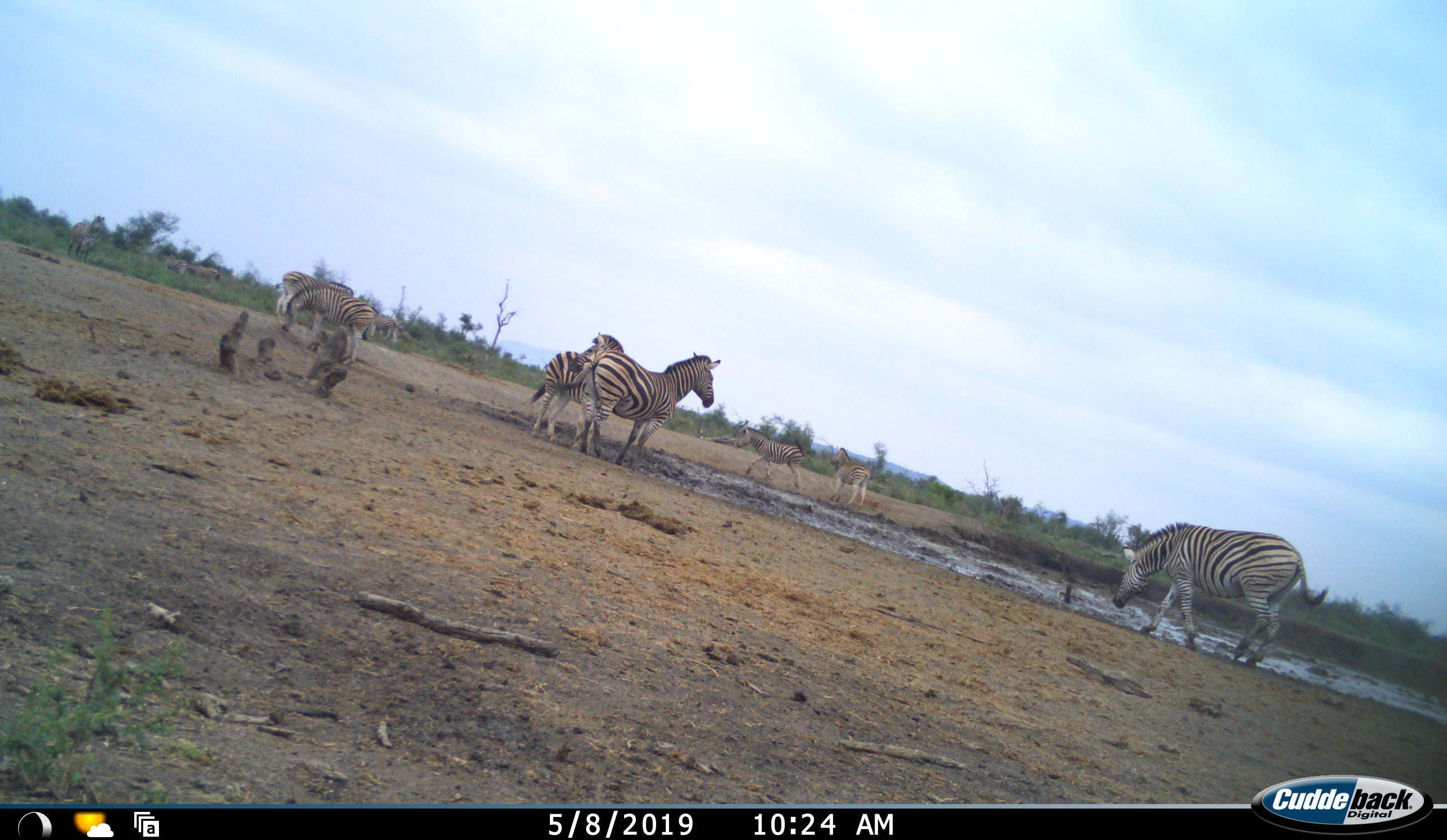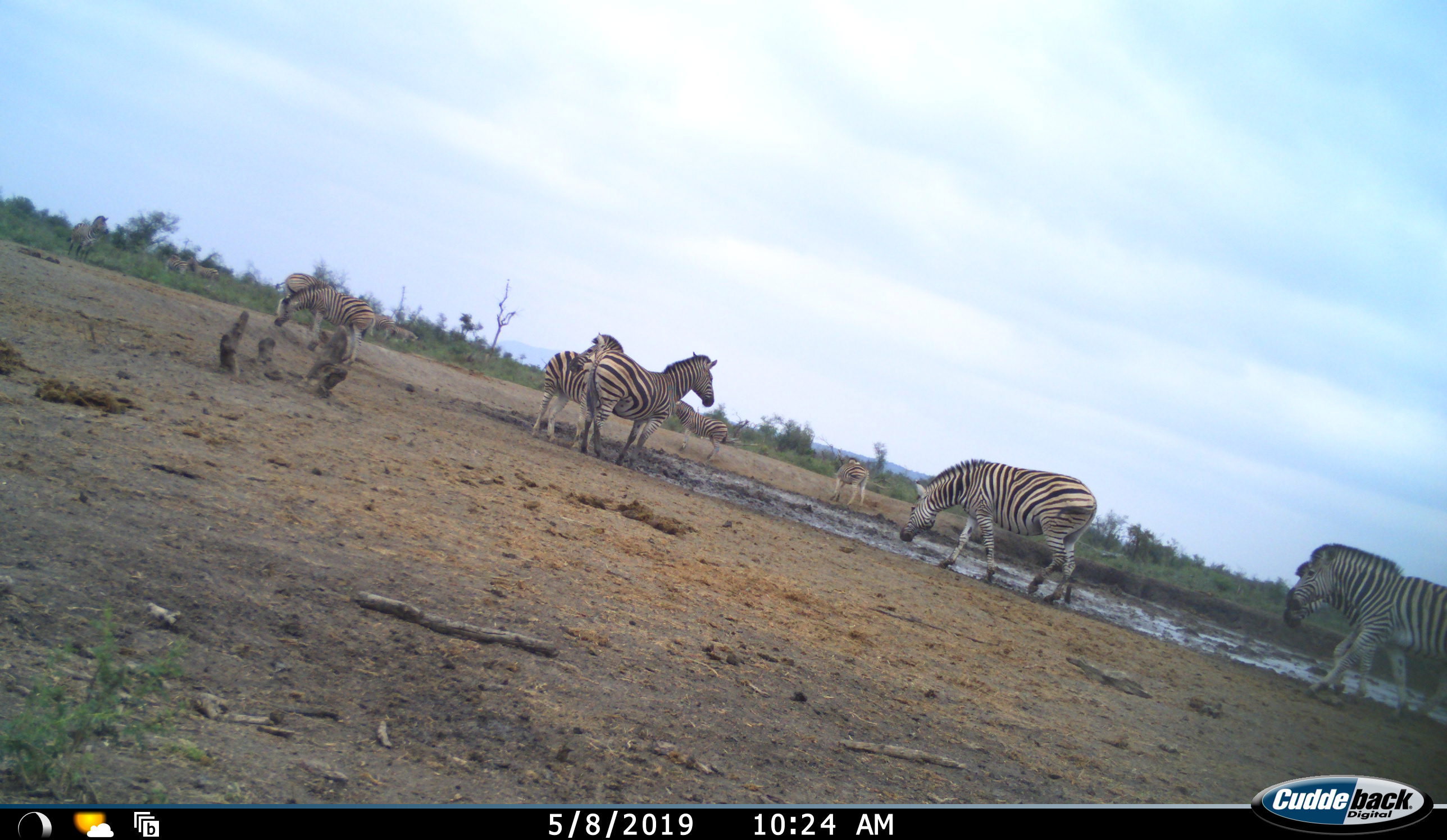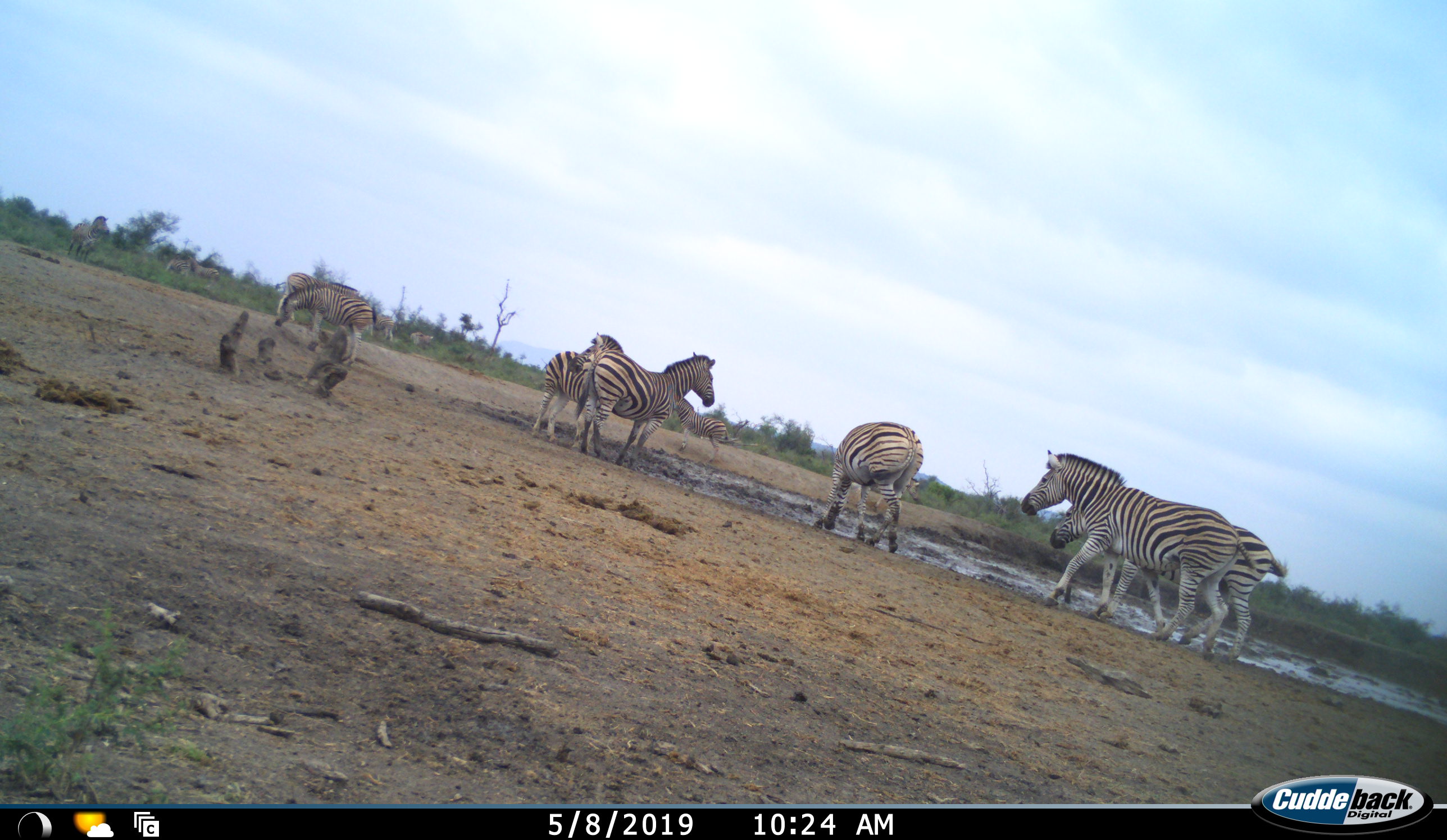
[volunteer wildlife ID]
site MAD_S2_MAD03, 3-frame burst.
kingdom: Animalia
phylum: Chordata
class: Mammalia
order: Perissodactyla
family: Equidae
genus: Equus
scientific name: Equus quagga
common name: plains zebra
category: zebraplains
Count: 11-50.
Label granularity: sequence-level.